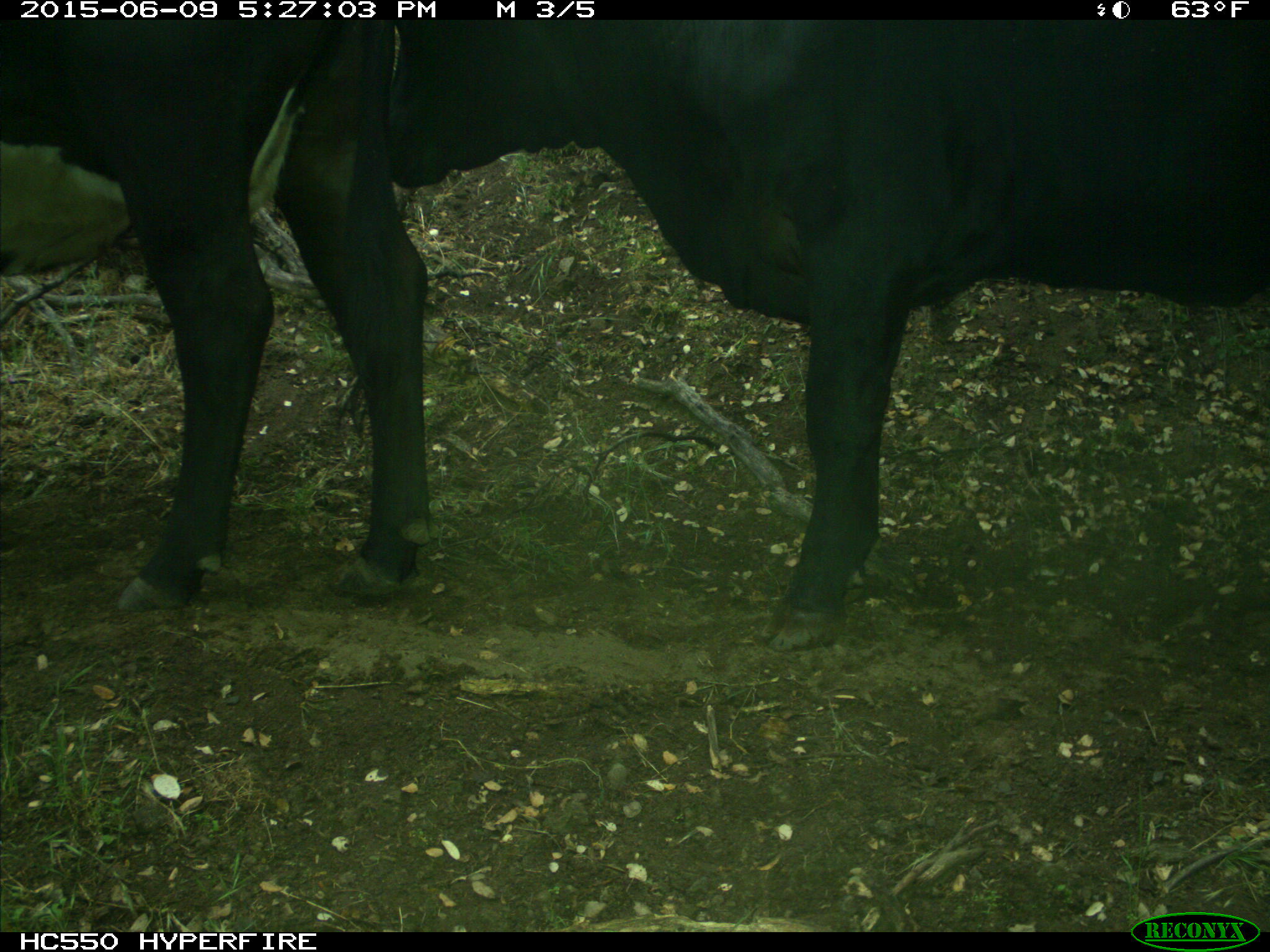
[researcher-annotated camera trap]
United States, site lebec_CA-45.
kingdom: Animalia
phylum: Chordata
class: Mammalia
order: Artiodactyla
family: Bovidae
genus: Bos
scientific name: Bos taurus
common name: domestic cow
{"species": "Bos taurus (domestic cow)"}